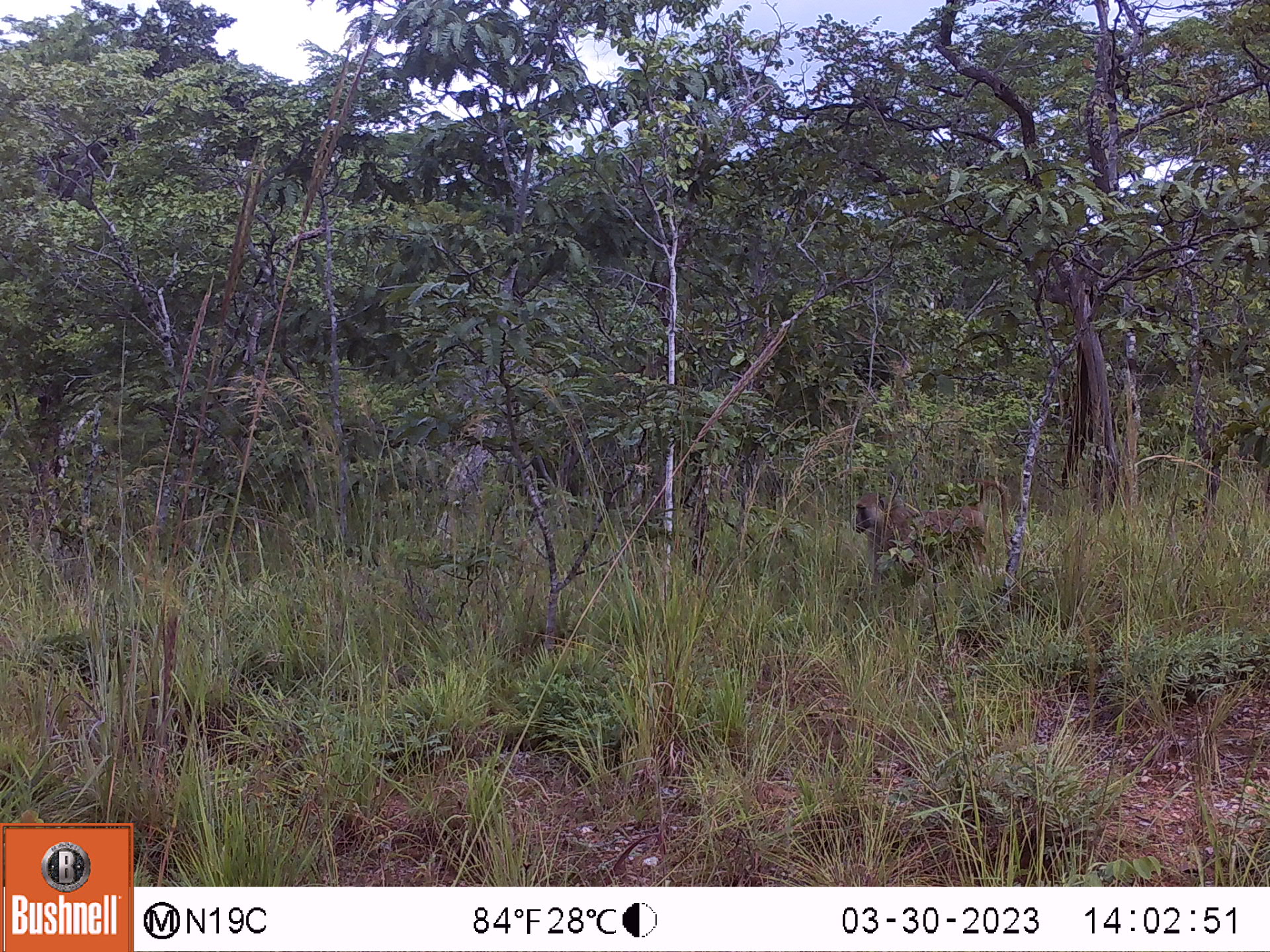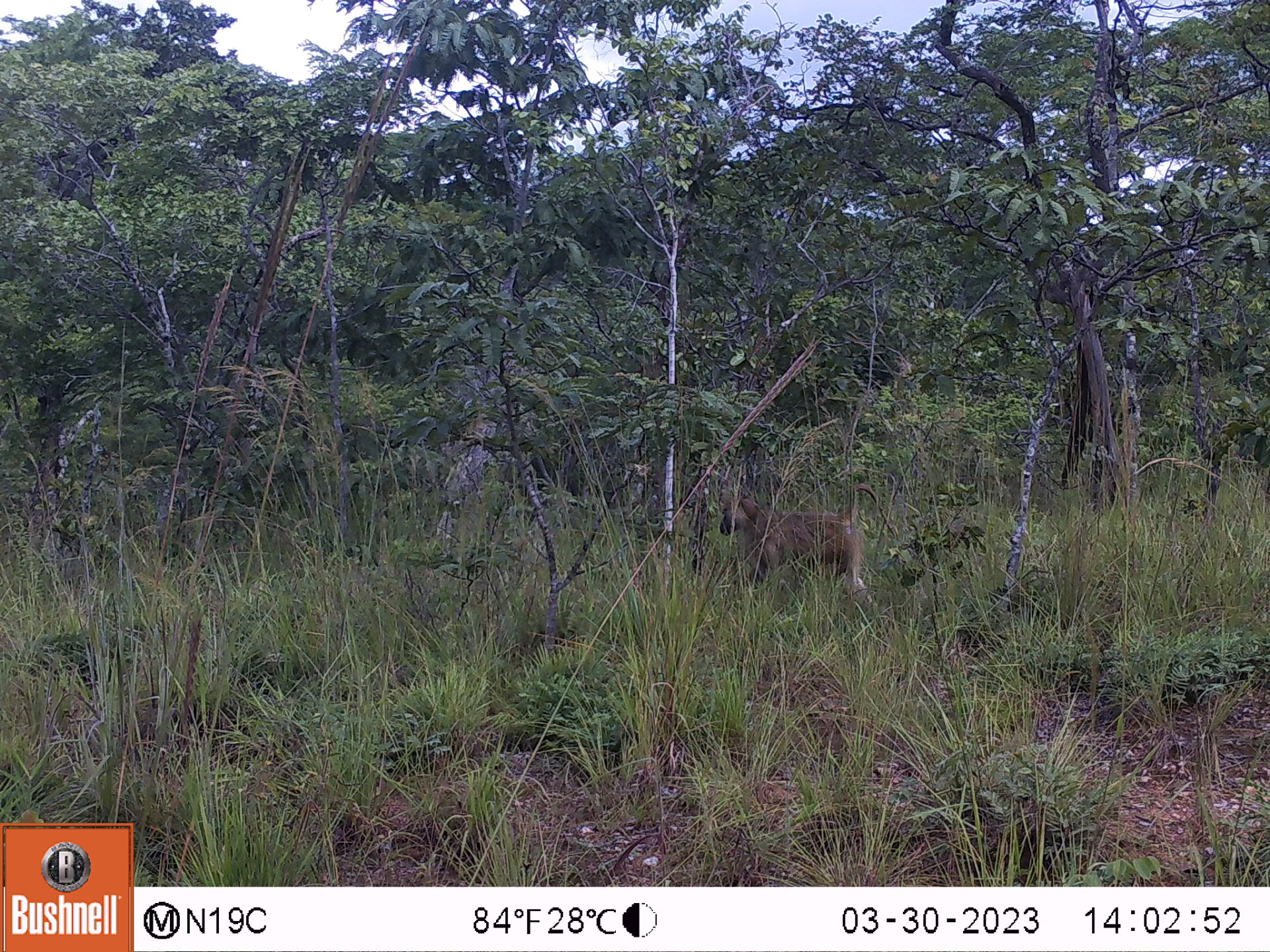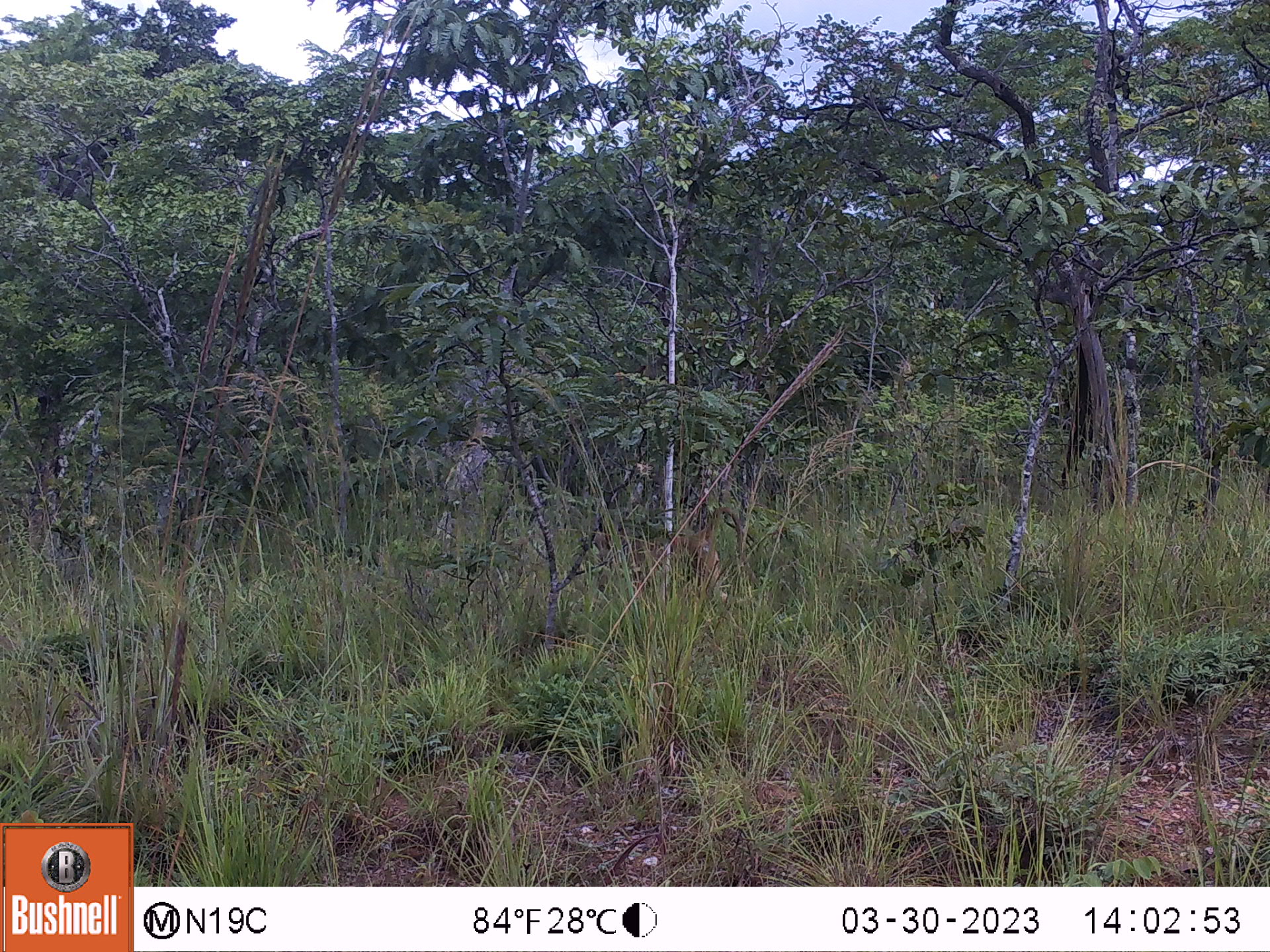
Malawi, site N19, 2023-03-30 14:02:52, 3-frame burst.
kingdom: Animalia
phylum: Chordata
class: Mammalia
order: Primates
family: Cercopithecidae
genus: Papio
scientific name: Papio cynocephalus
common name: yellow baboon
Yellow baboon (Papio cynocephalus), count 1.